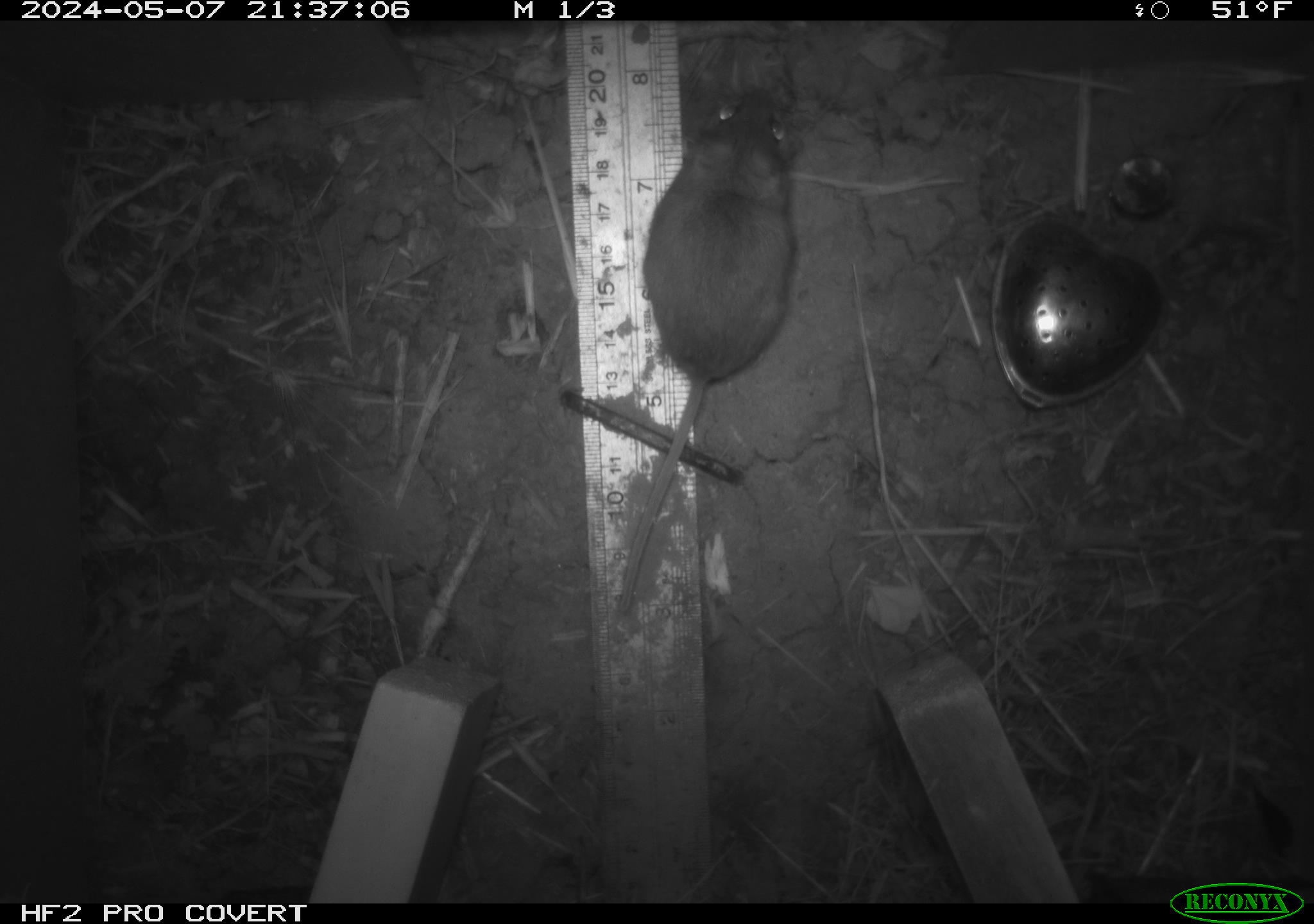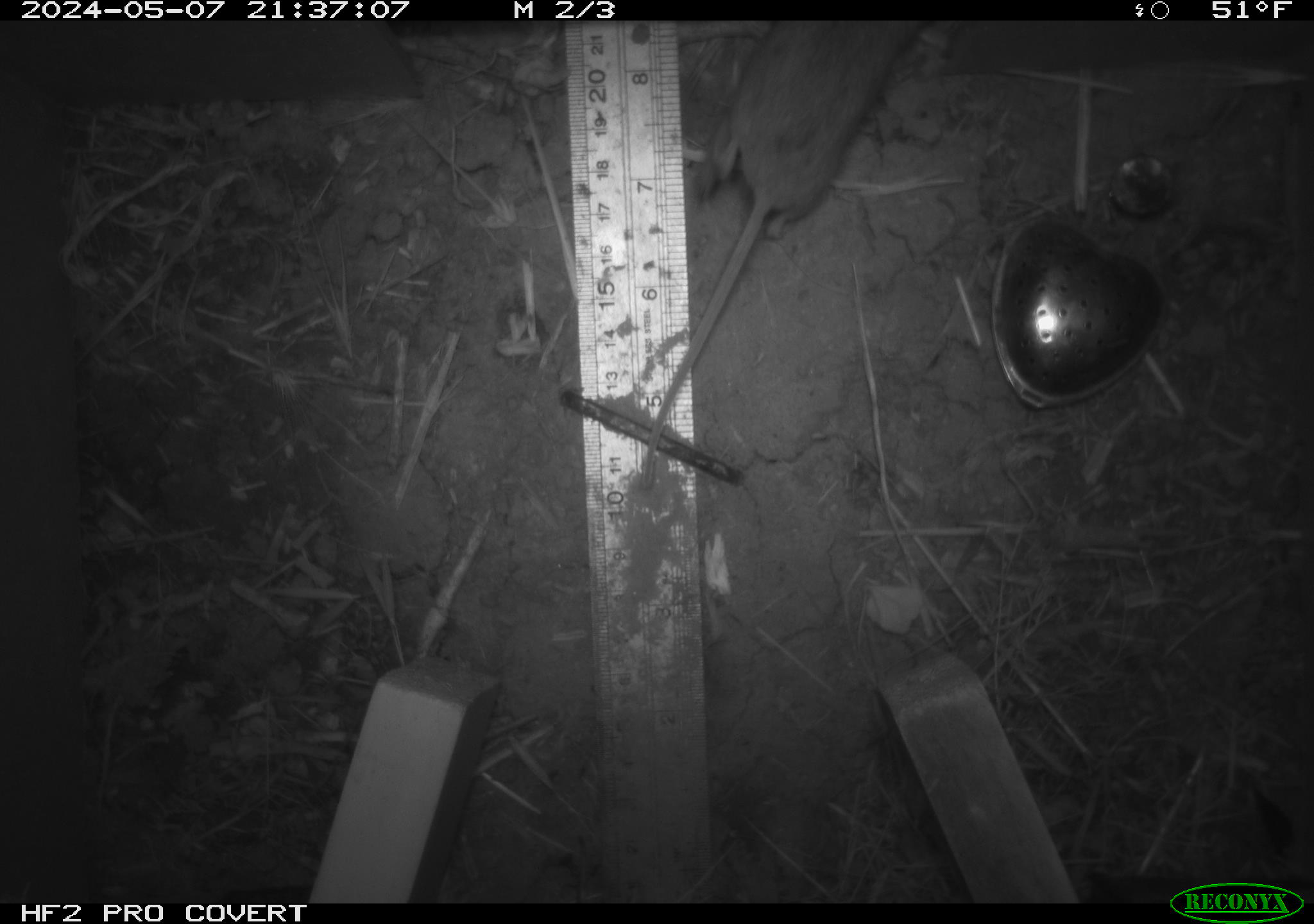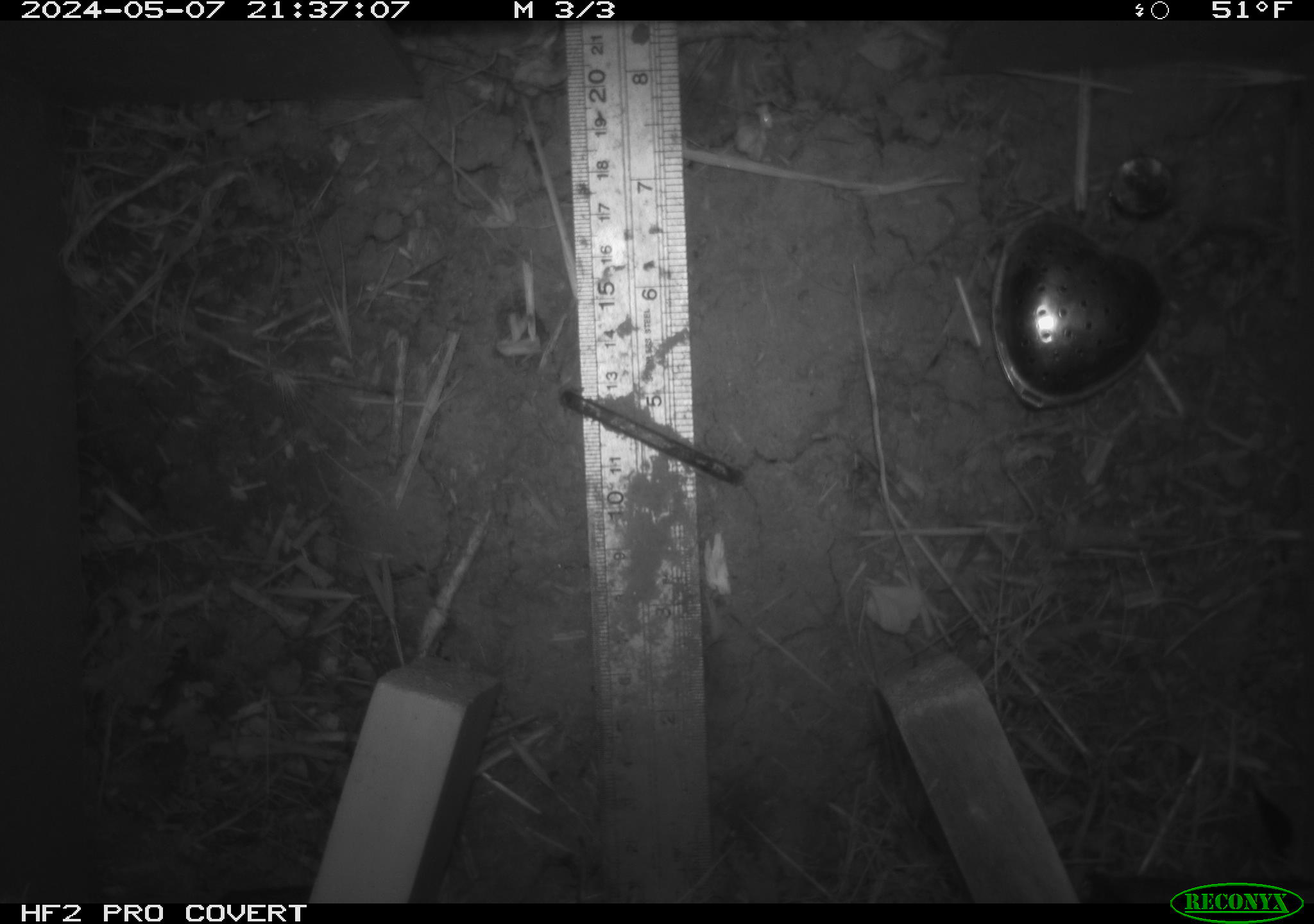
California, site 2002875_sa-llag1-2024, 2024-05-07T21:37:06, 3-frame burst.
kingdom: Animalia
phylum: Chordata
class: Mammalia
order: Rodentia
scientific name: Rodentia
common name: mouse species